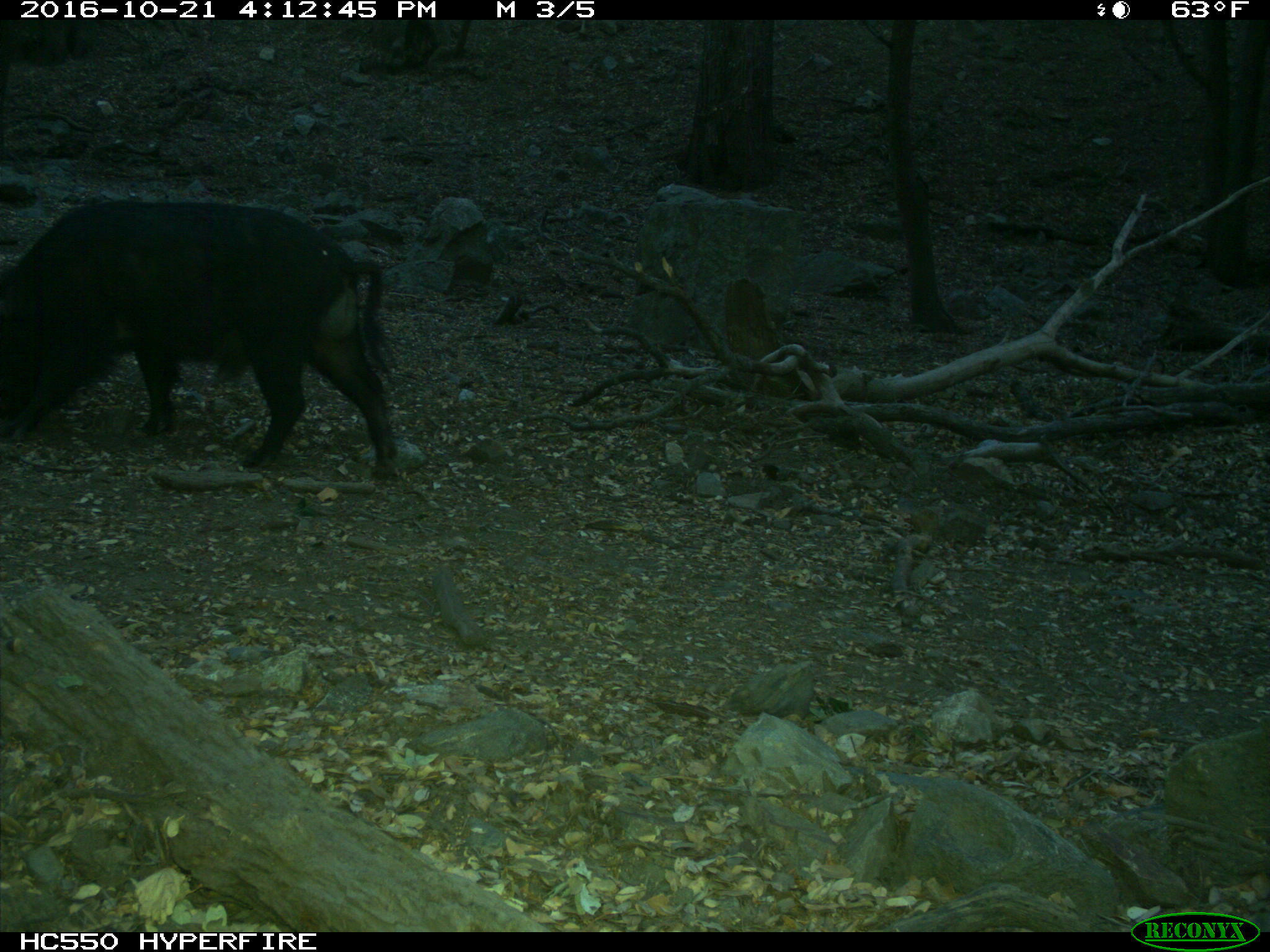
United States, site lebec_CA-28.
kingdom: Animalia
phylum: Chordata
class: Mammalia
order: Artiodactyla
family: Suidae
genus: Sus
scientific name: Sus scrofa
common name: wild boar